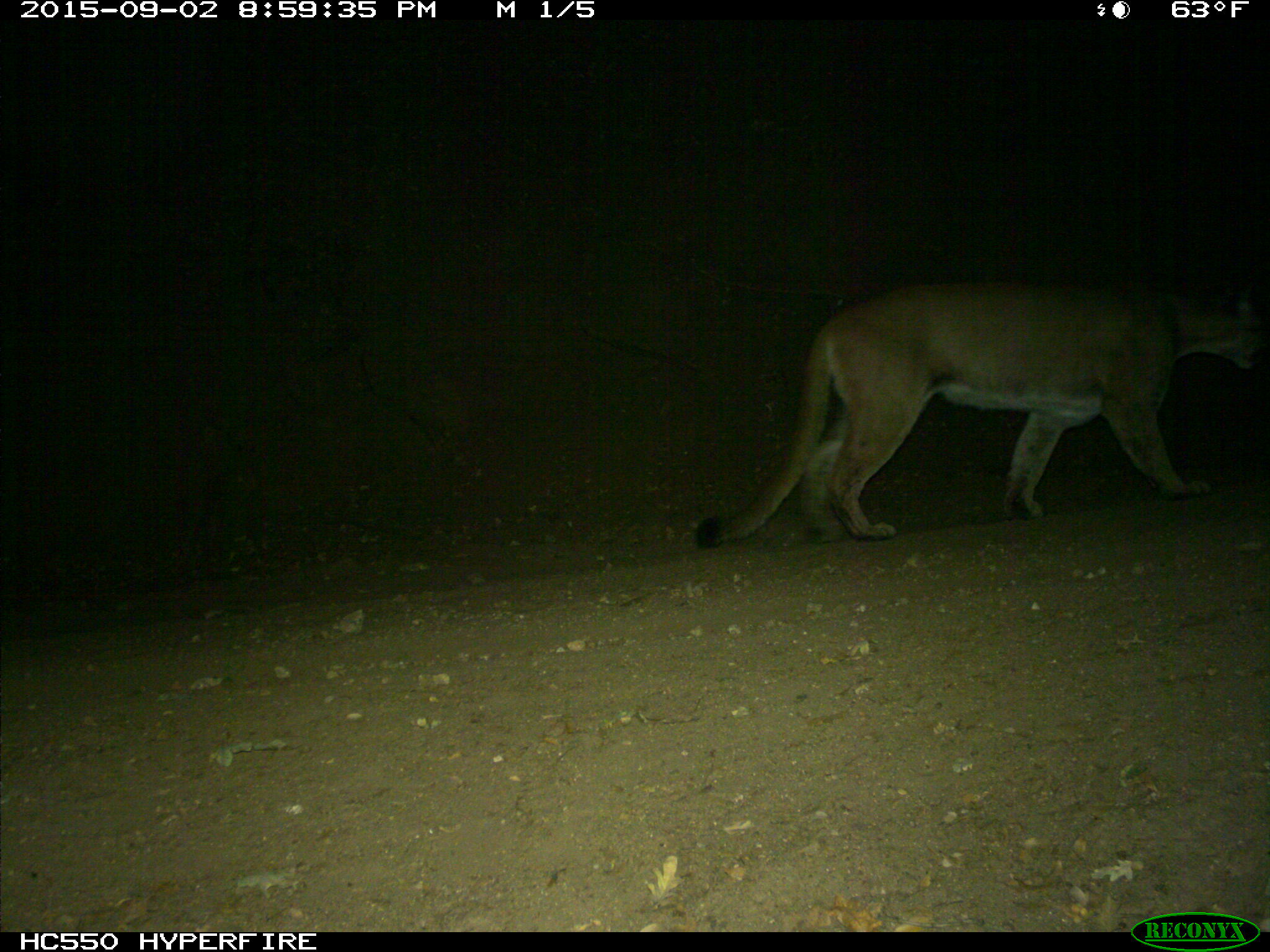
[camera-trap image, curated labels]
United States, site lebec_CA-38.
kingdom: Animalia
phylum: Chordata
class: Mammalia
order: Carnivora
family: Felidae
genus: Puma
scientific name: Puma concolor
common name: mountain lion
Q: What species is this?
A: Puma concolor (mountain lion).